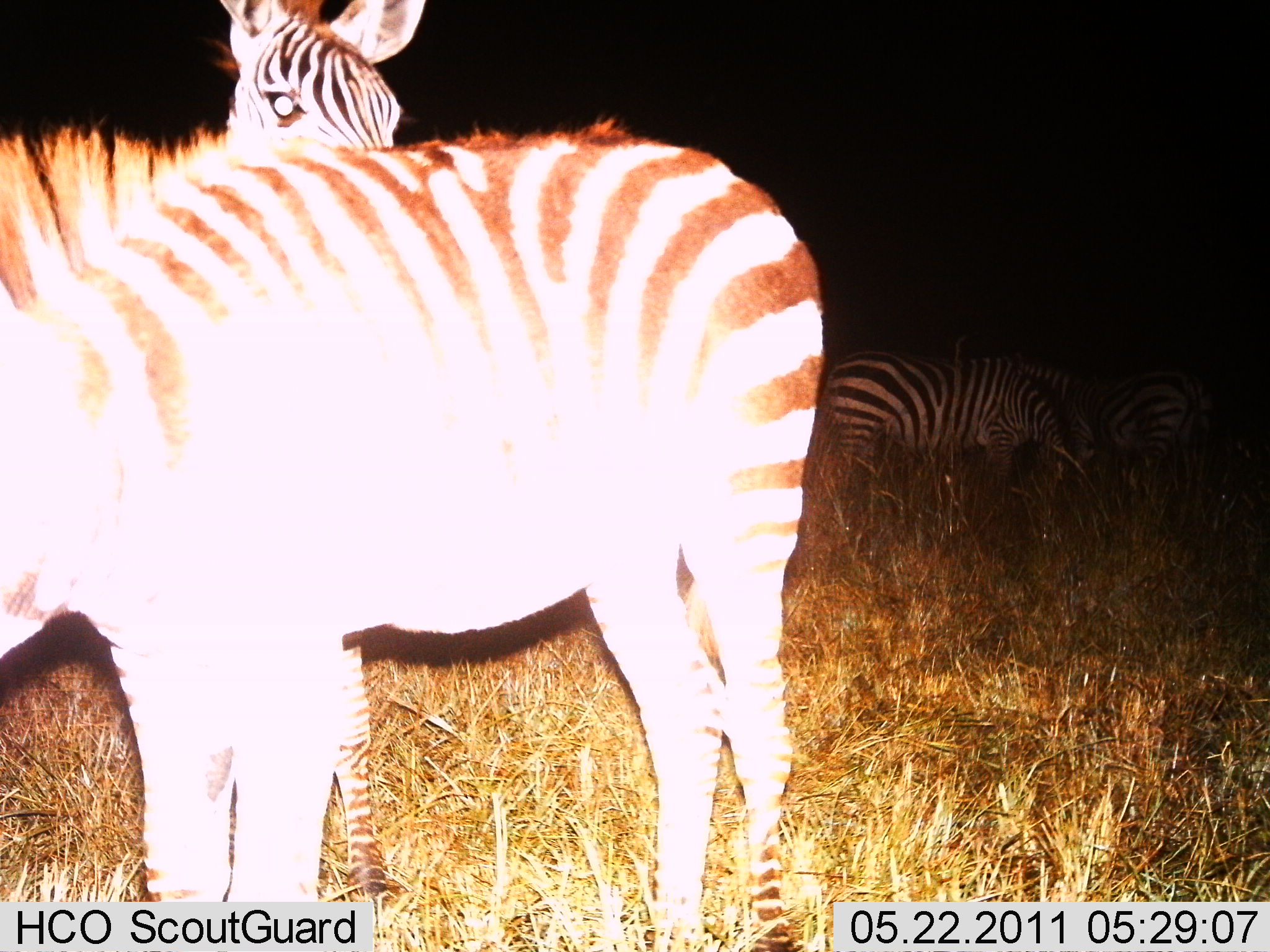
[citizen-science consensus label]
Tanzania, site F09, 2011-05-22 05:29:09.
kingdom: Animalia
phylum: Chordata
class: Mammalia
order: Perissodactyla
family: Equidae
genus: Equus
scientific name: Equus quagga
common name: plains zebra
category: zebra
Zebra (plains zebra) (Equus quagga), count 4. Behavior (volunteer vote fractions): standing 93%, resting 0%, moving 14%, interacting 7%. Young present (vote fraction): 21%. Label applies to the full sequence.